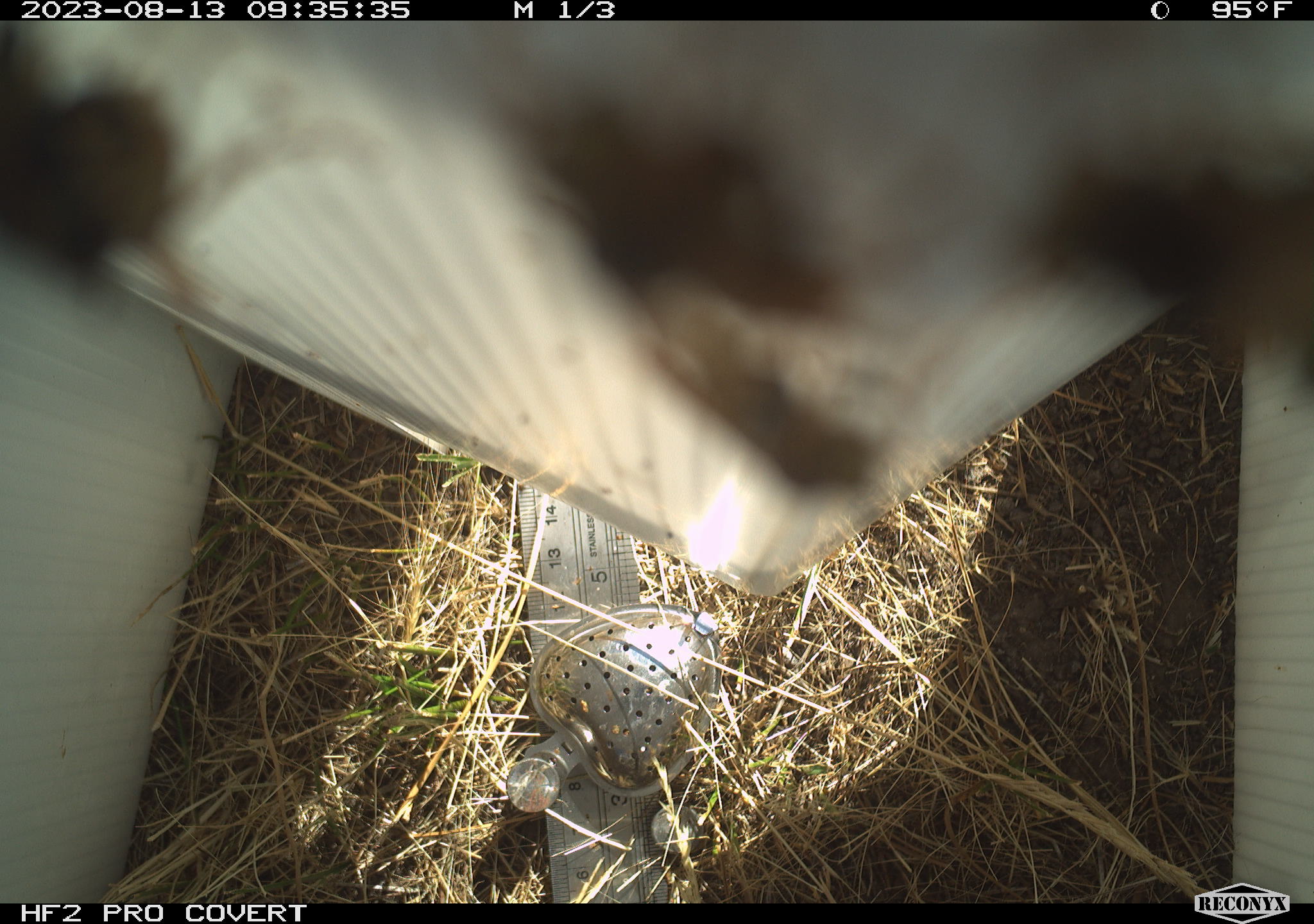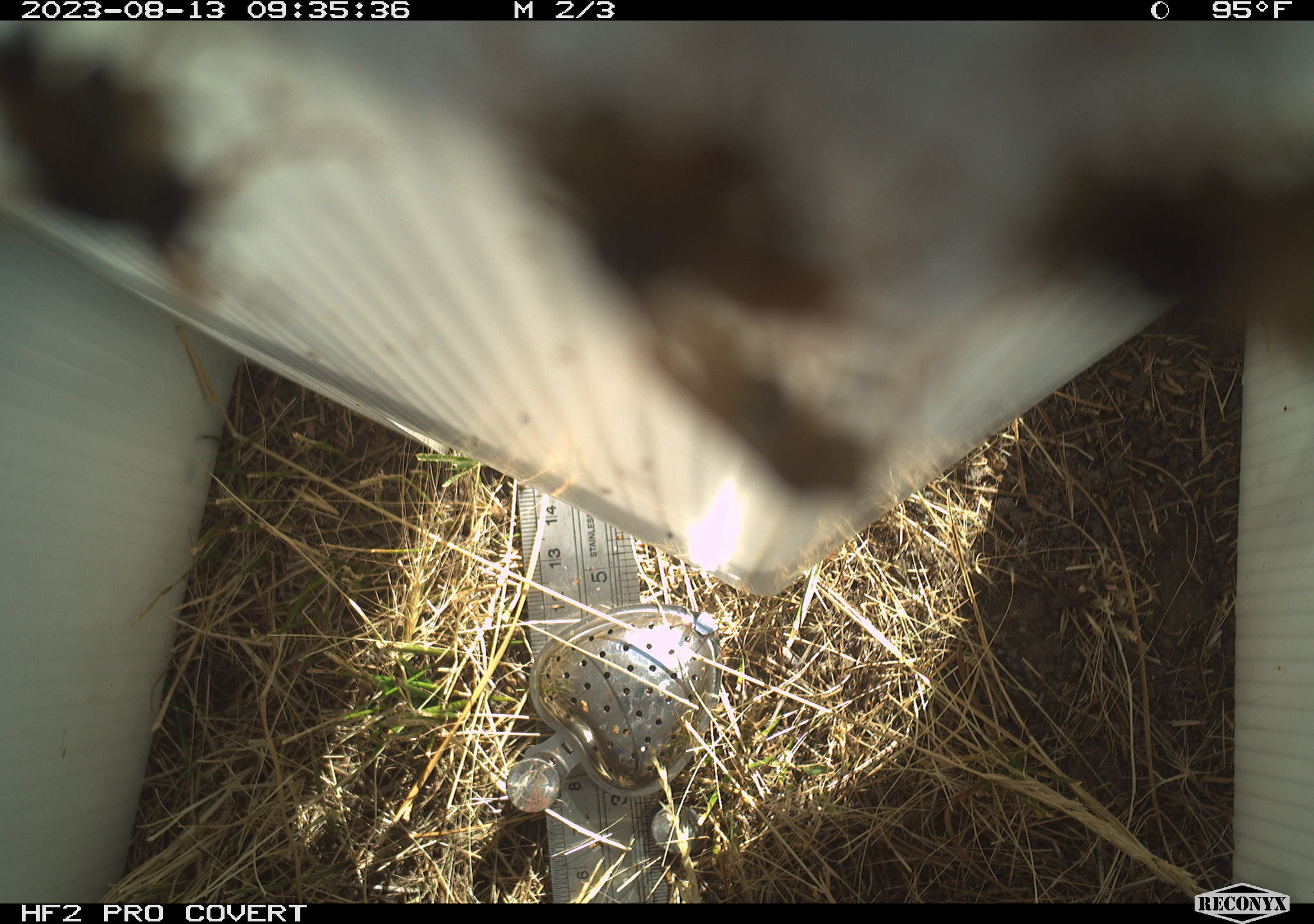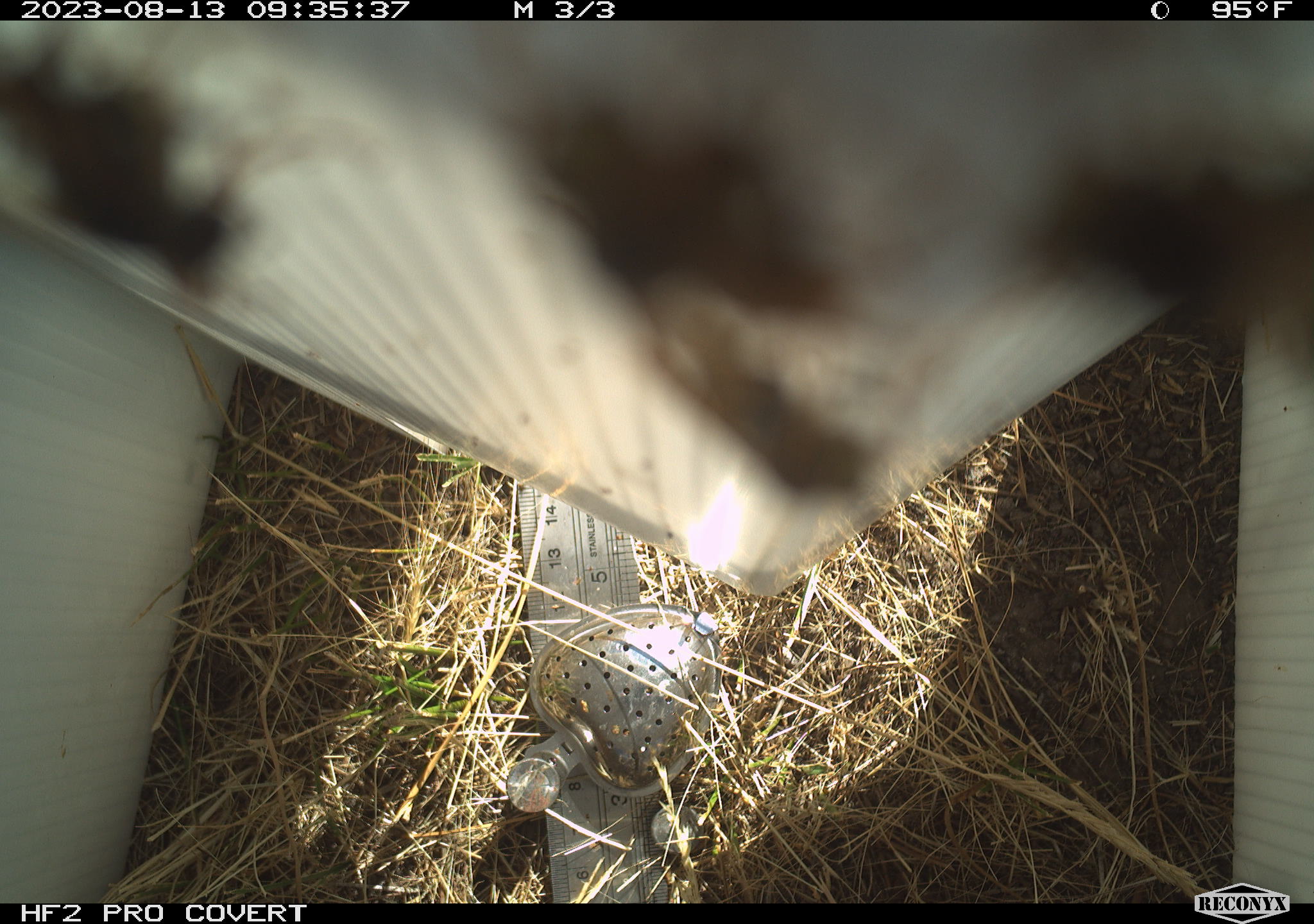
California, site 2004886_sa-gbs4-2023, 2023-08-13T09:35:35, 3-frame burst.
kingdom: Animalia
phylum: Arthropoda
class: Insecta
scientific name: Insecta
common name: insect